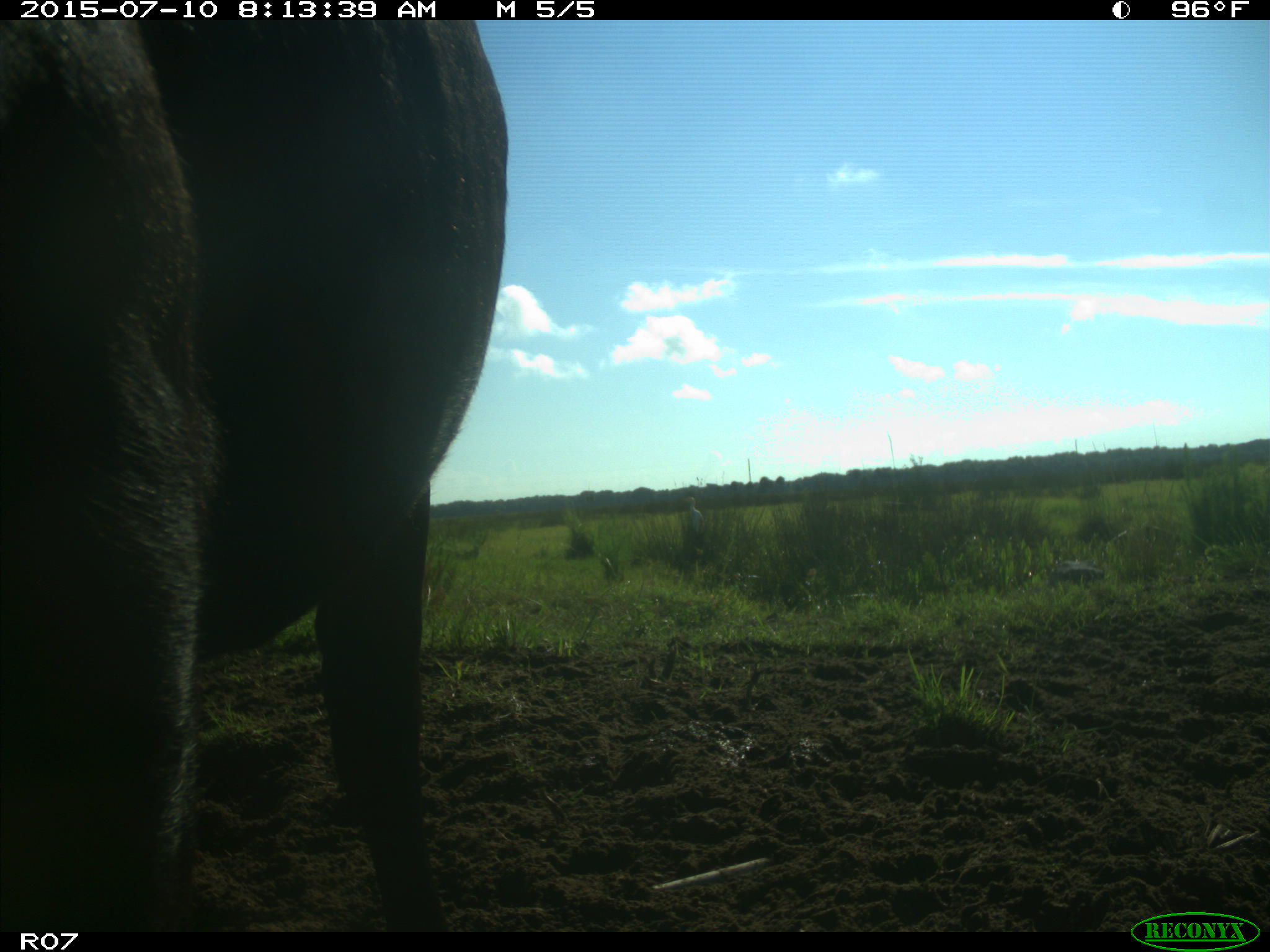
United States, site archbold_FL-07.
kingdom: Animalia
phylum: Chordata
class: Mammalia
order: Artiodactyla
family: Bovidae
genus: Bos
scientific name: Bos taurus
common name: domestic cow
Bos taurus (domestic cow).